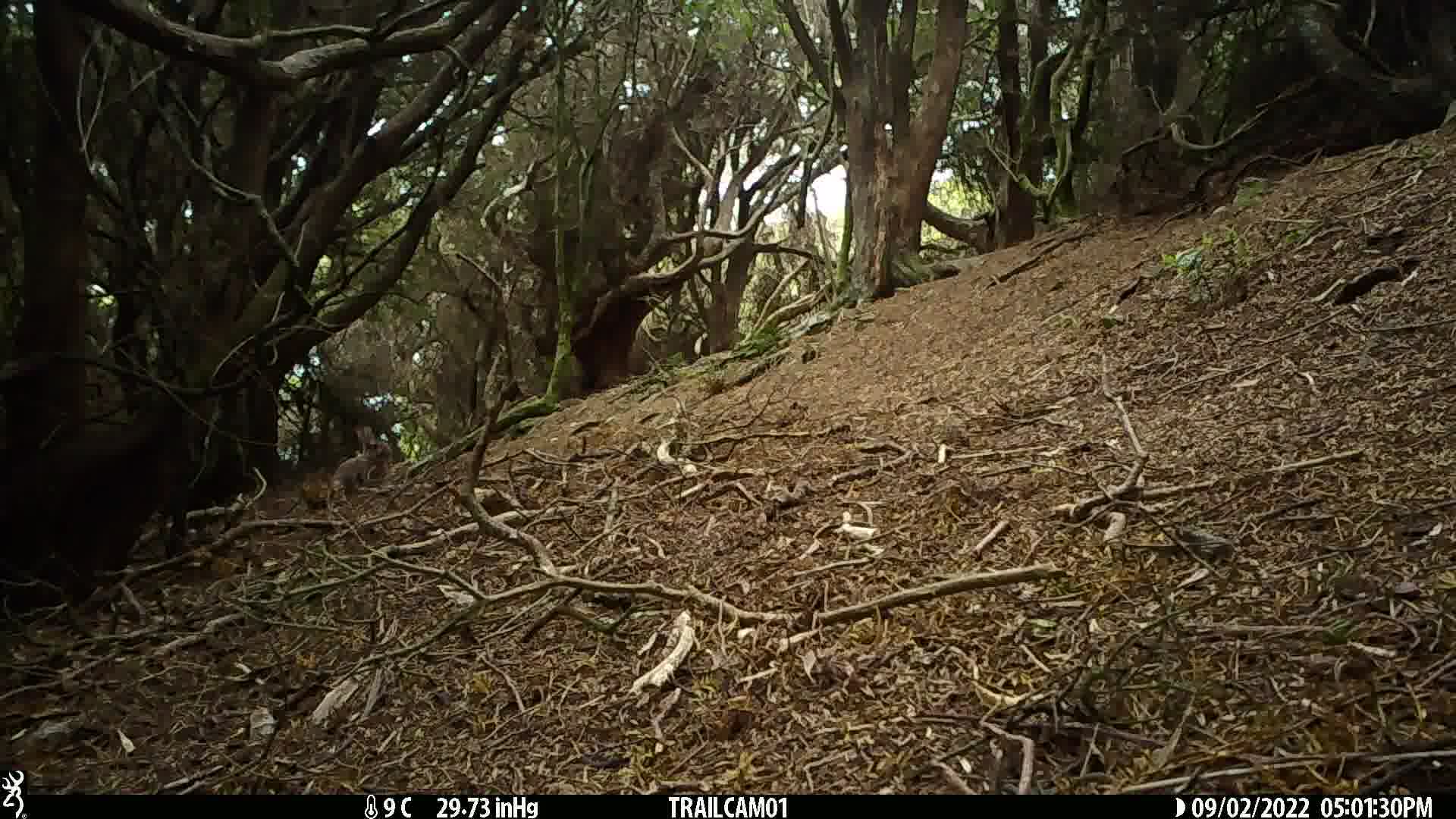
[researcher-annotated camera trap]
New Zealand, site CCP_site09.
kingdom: Animalia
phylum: Chordata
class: Mammalia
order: Lagomorpha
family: Leporidae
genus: Oryctolagus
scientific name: Oryctolagus cuniculus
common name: european rabbit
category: rabbit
Rabbit (european rabbit) (Oryctolagus cuniculus).